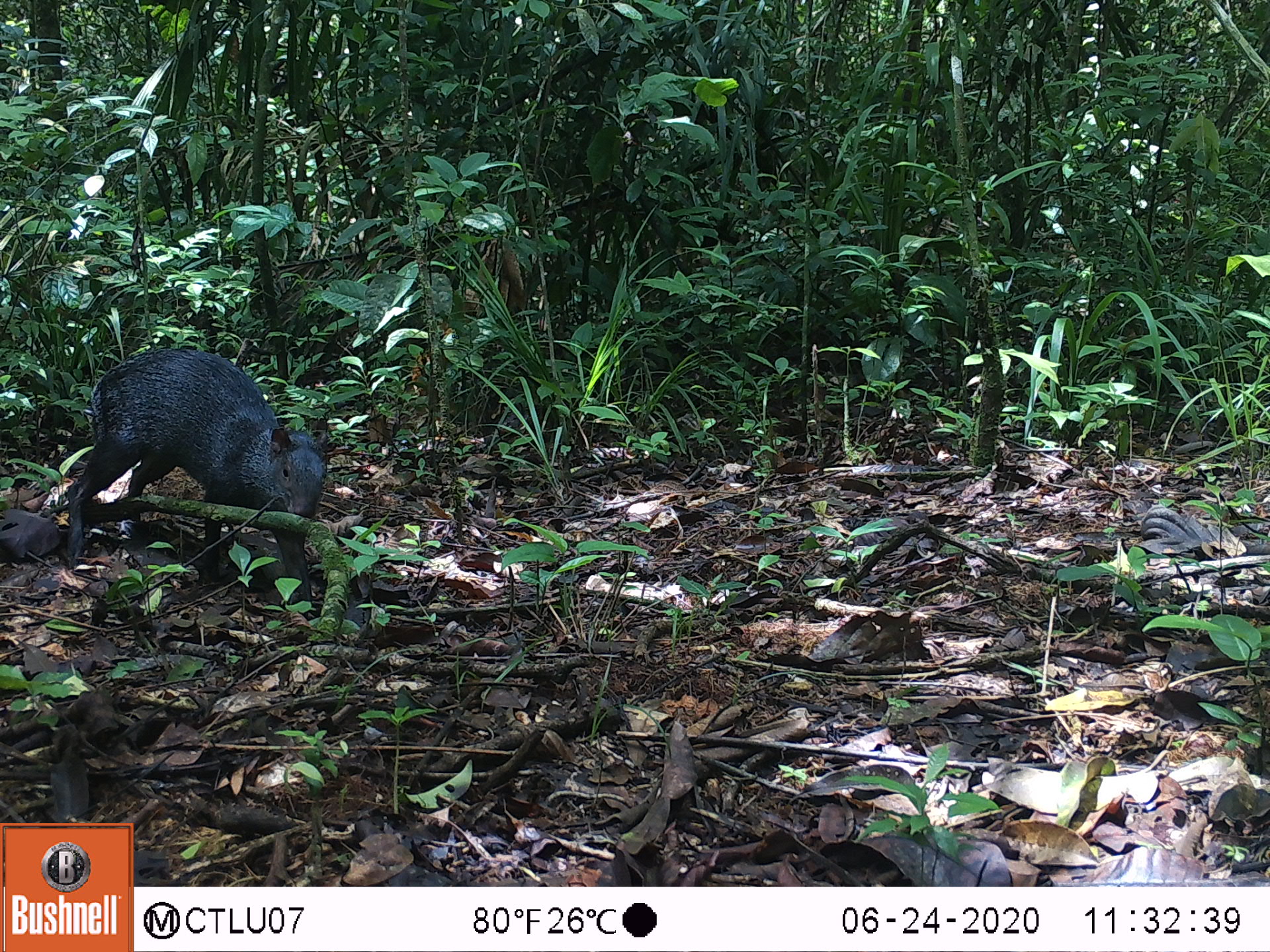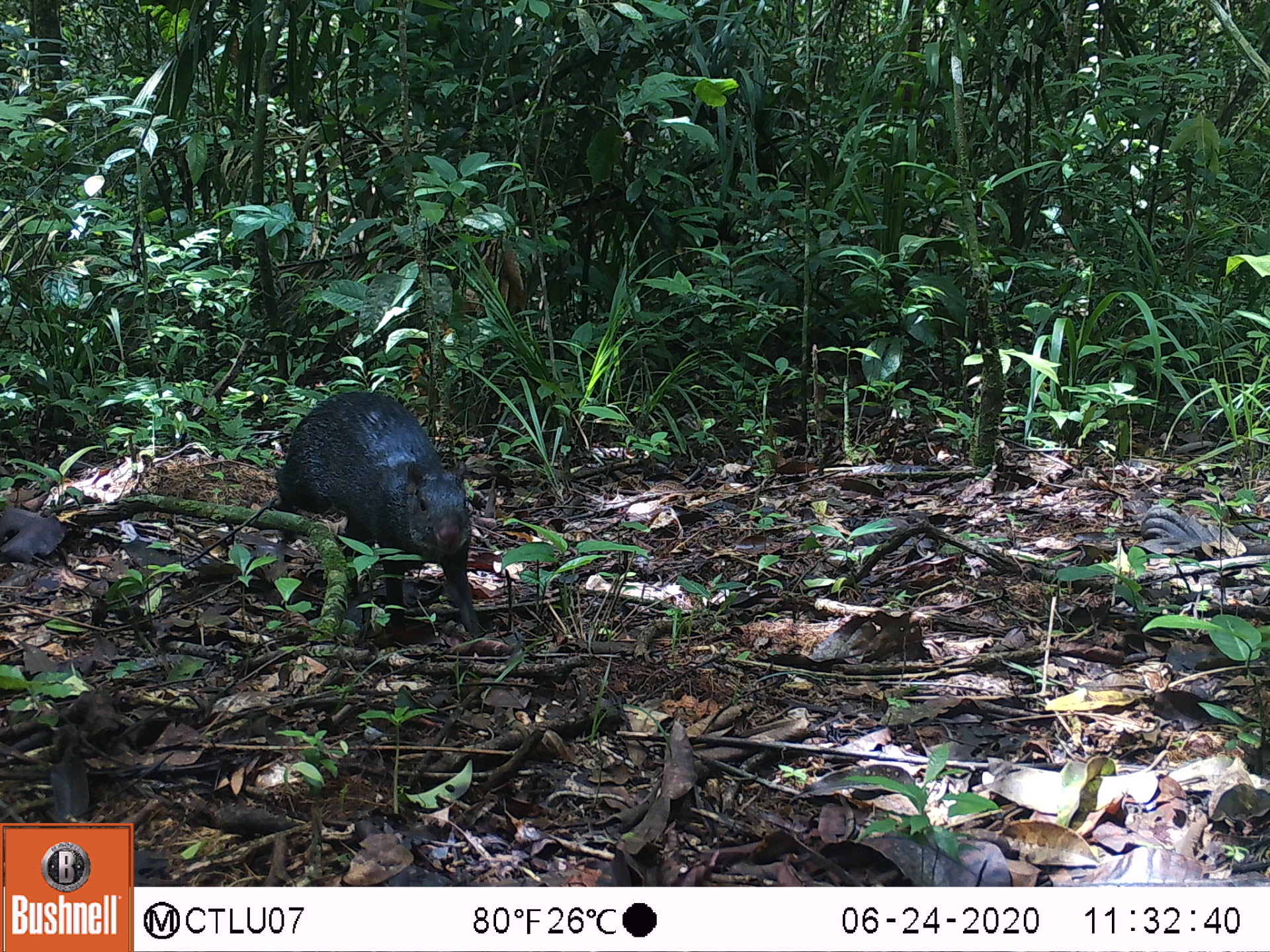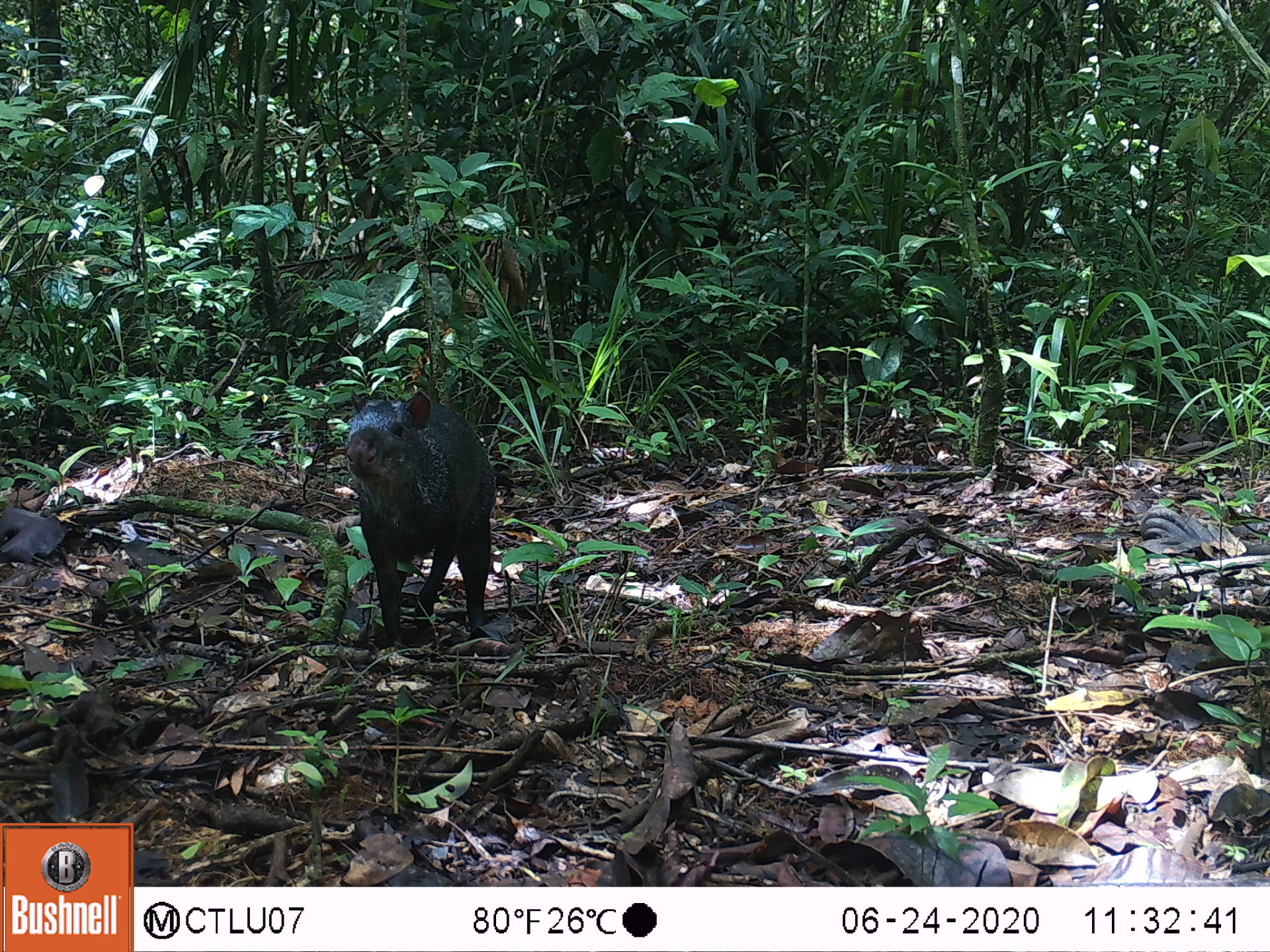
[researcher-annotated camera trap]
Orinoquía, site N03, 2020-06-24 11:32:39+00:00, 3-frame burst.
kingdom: Animalia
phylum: Chordata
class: Mammalia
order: Rodentia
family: Dasyproctidae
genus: Dasyprocta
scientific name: Dasyprocta fuliginosa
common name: black agouti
Black agouti (Dasyprocta fuliginosa).